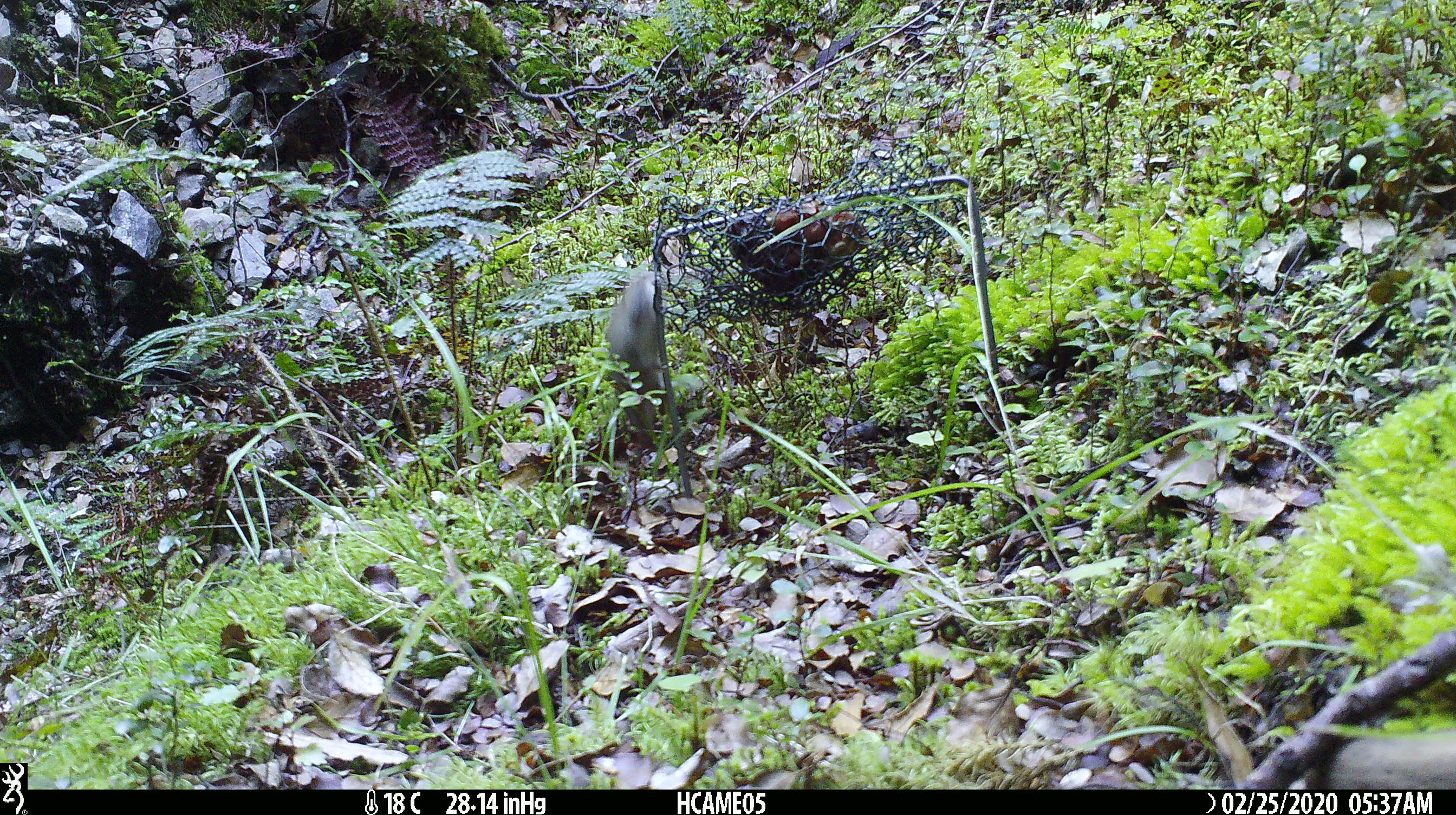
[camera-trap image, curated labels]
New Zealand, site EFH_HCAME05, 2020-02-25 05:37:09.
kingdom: Animalia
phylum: Chordata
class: Mammalia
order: Rodentia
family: Muridae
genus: Mus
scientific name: Mus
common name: mouse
Mouse (Mus).